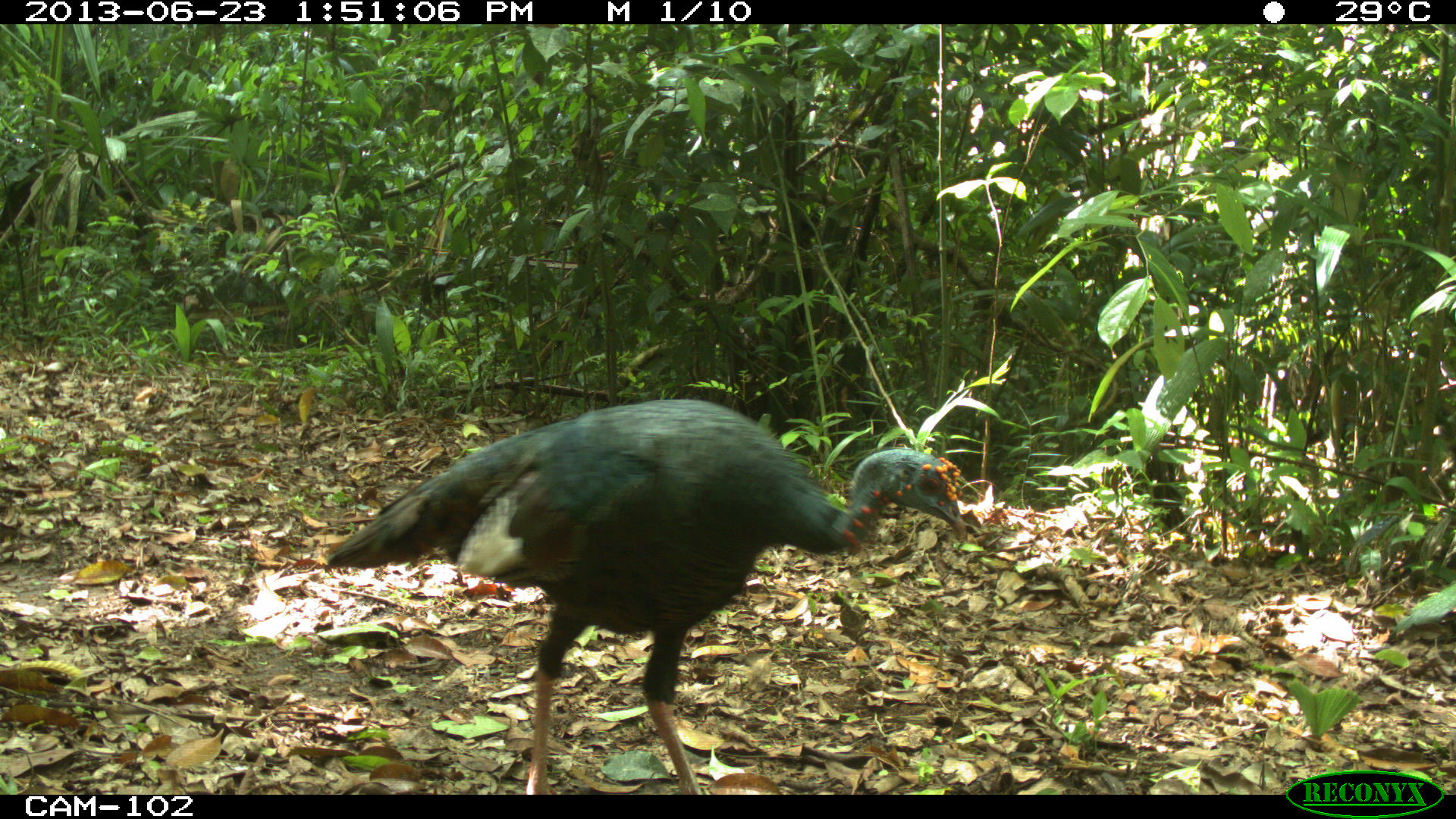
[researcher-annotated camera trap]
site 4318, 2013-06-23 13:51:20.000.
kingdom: Animalia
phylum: Chordata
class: Aves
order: Galliformes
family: Phasianidae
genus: Meleagris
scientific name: Meleagris ocellata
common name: ocellated turkey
Meleagris ocellata (ocellated turkey), count 1, sex male.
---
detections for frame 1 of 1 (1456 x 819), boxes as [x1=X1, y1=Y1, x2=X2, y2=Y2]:
meleagris ocellata: [x1=324, y1=397, x2=969, y2=793]